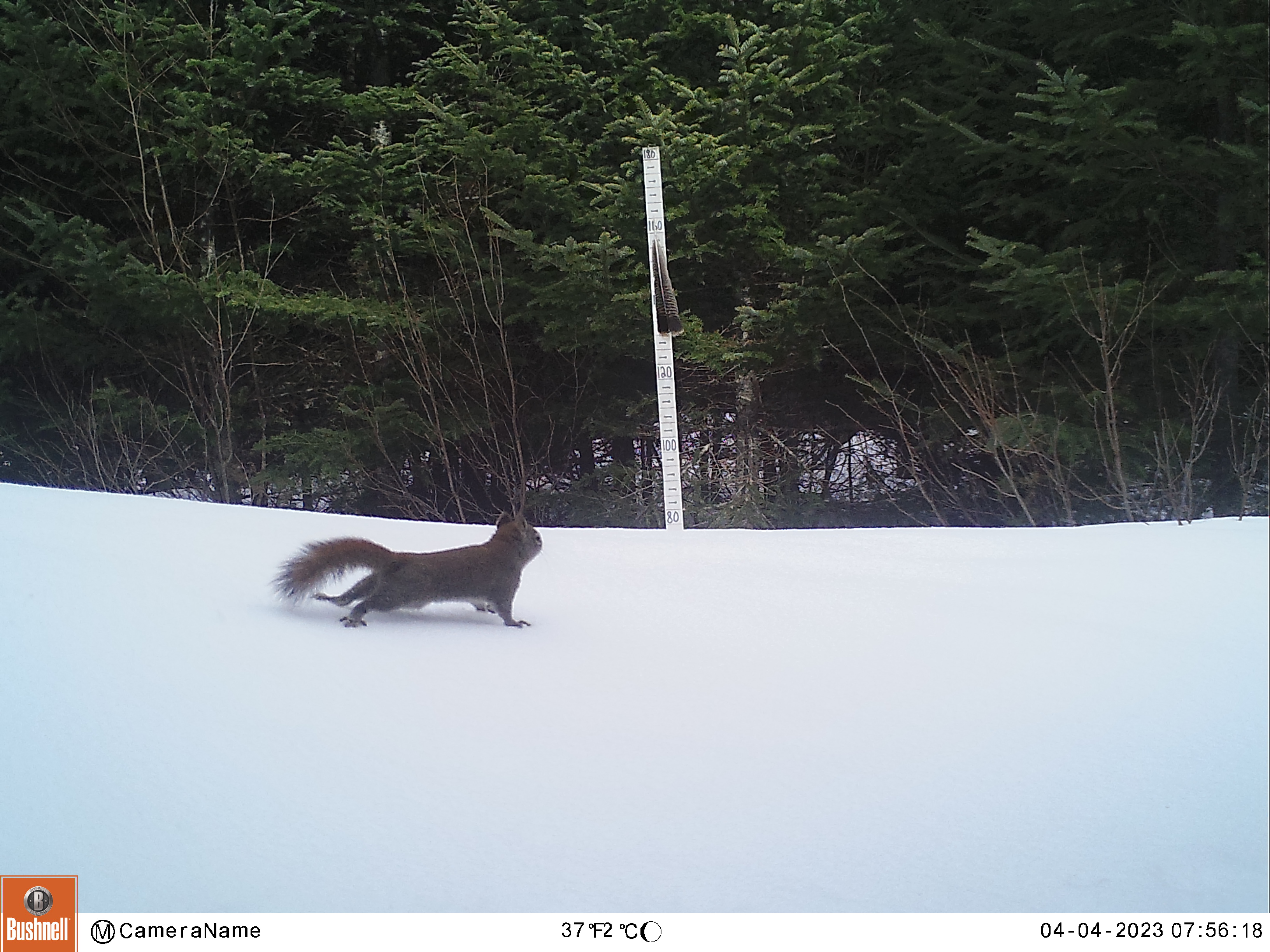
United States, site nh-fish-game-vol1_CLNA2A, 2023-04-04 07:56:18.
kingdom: Animalia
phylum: Chordata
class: Mammalia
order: Rodentia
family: Sciuridae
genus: Sciurus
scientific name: Sciurus carolinensis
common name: gray squirrel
Gray squirrel (Sciurus carolinensis).